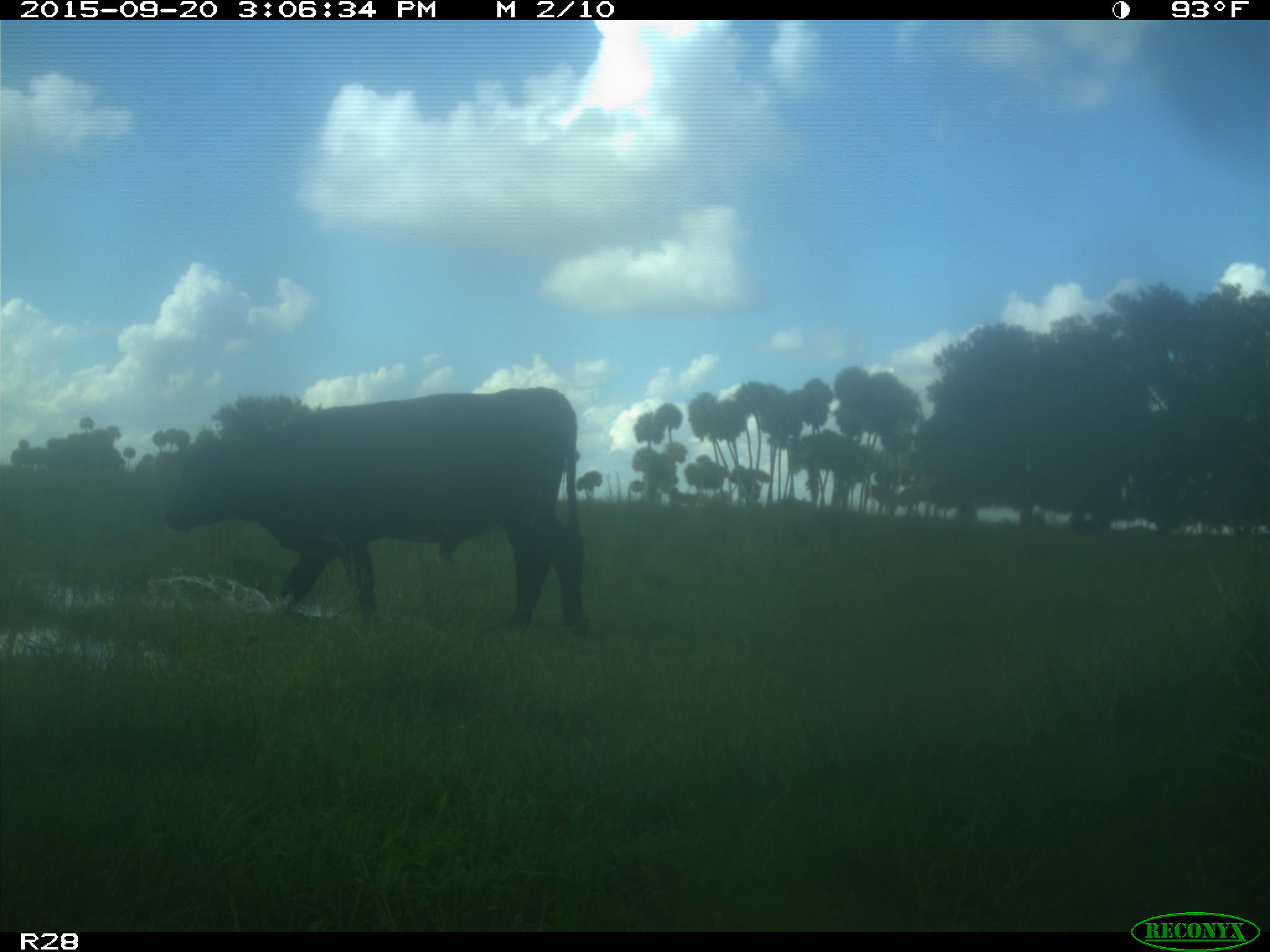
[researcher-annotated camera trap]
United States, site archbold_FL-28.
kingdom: Animalia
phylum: Chordata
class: Mammalia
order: Artiodactyla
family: Bovidae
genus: Bos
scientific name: Bos taurus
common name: domestic cow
Bos taurus (domestic cow).